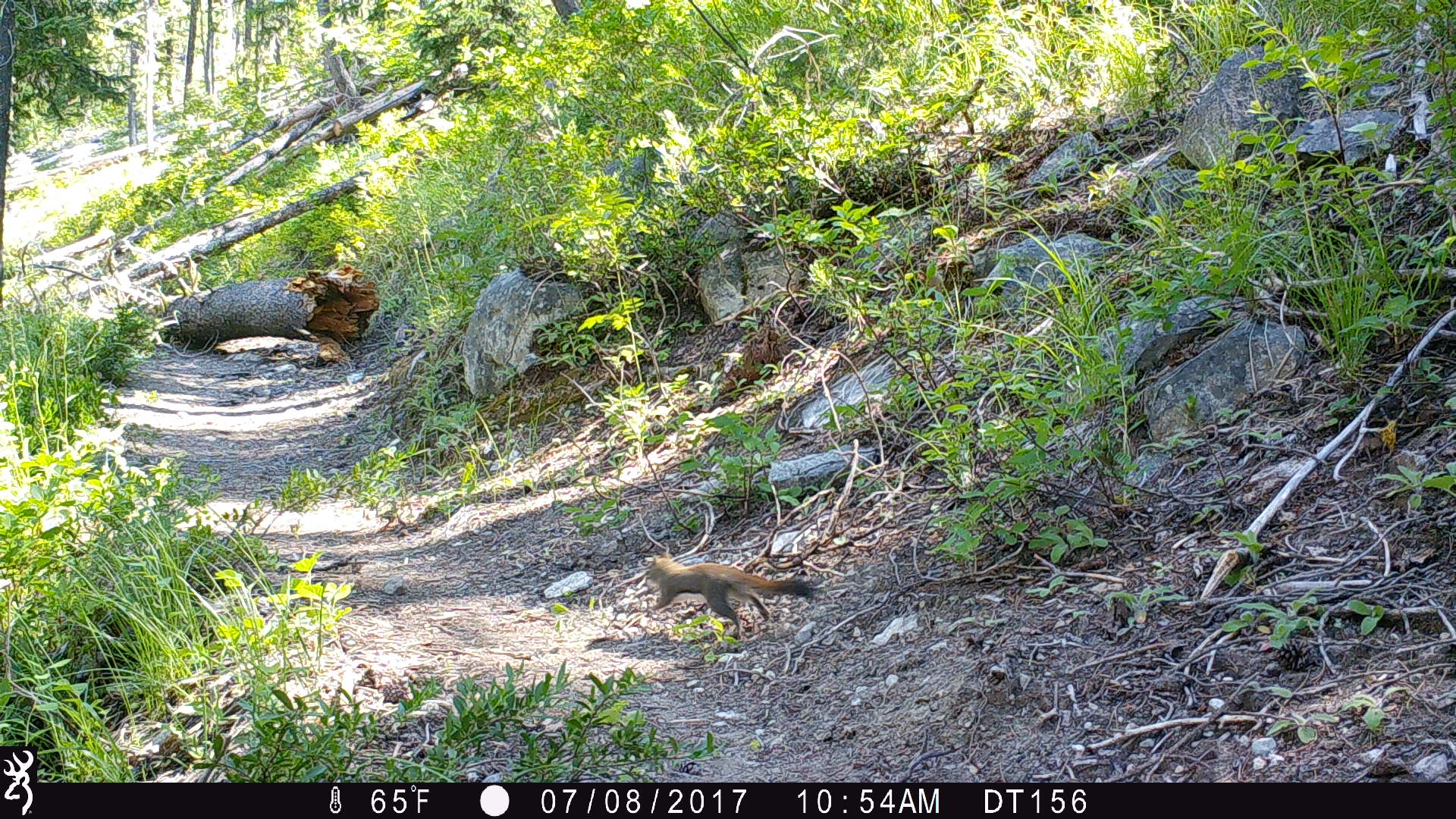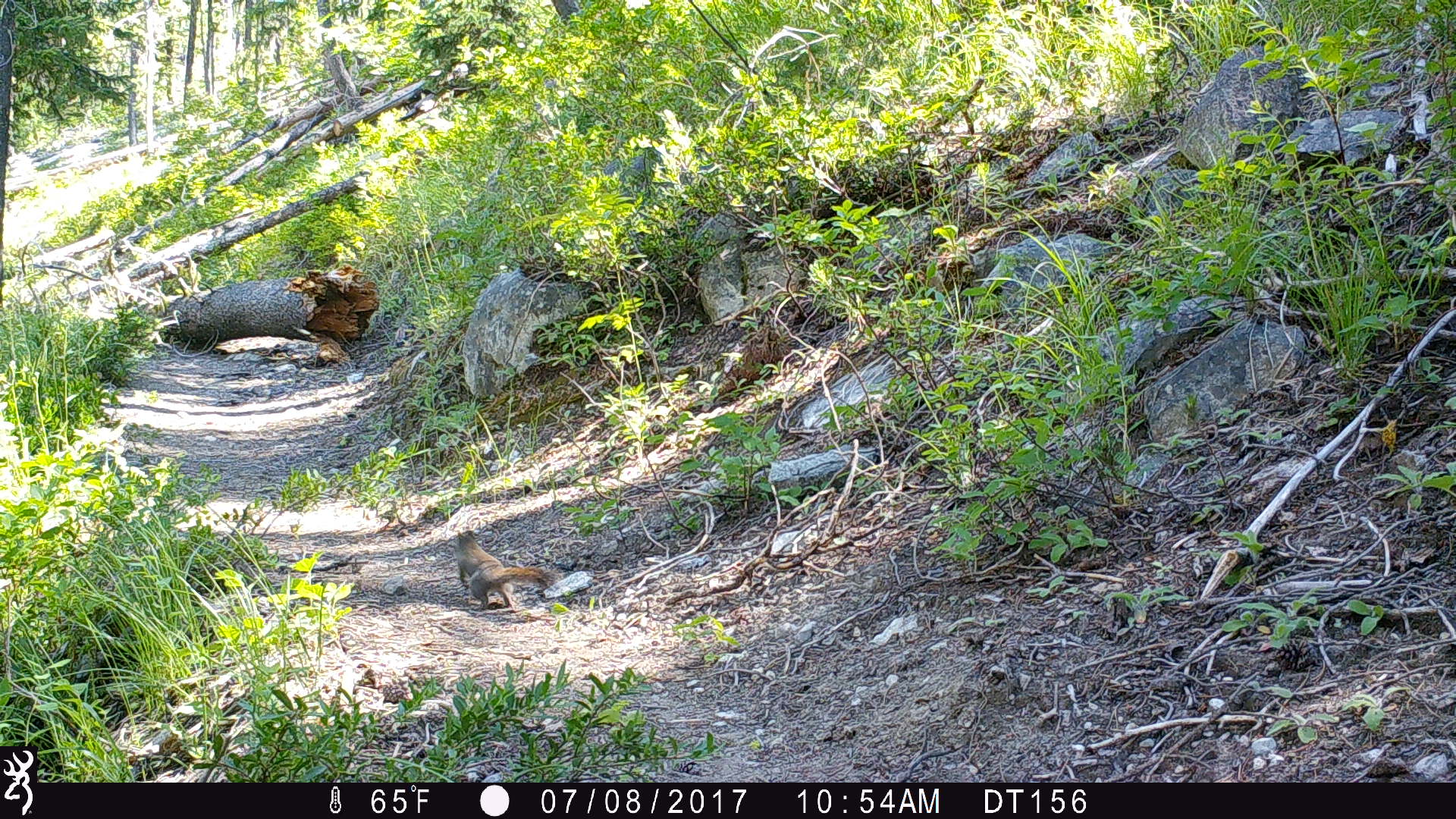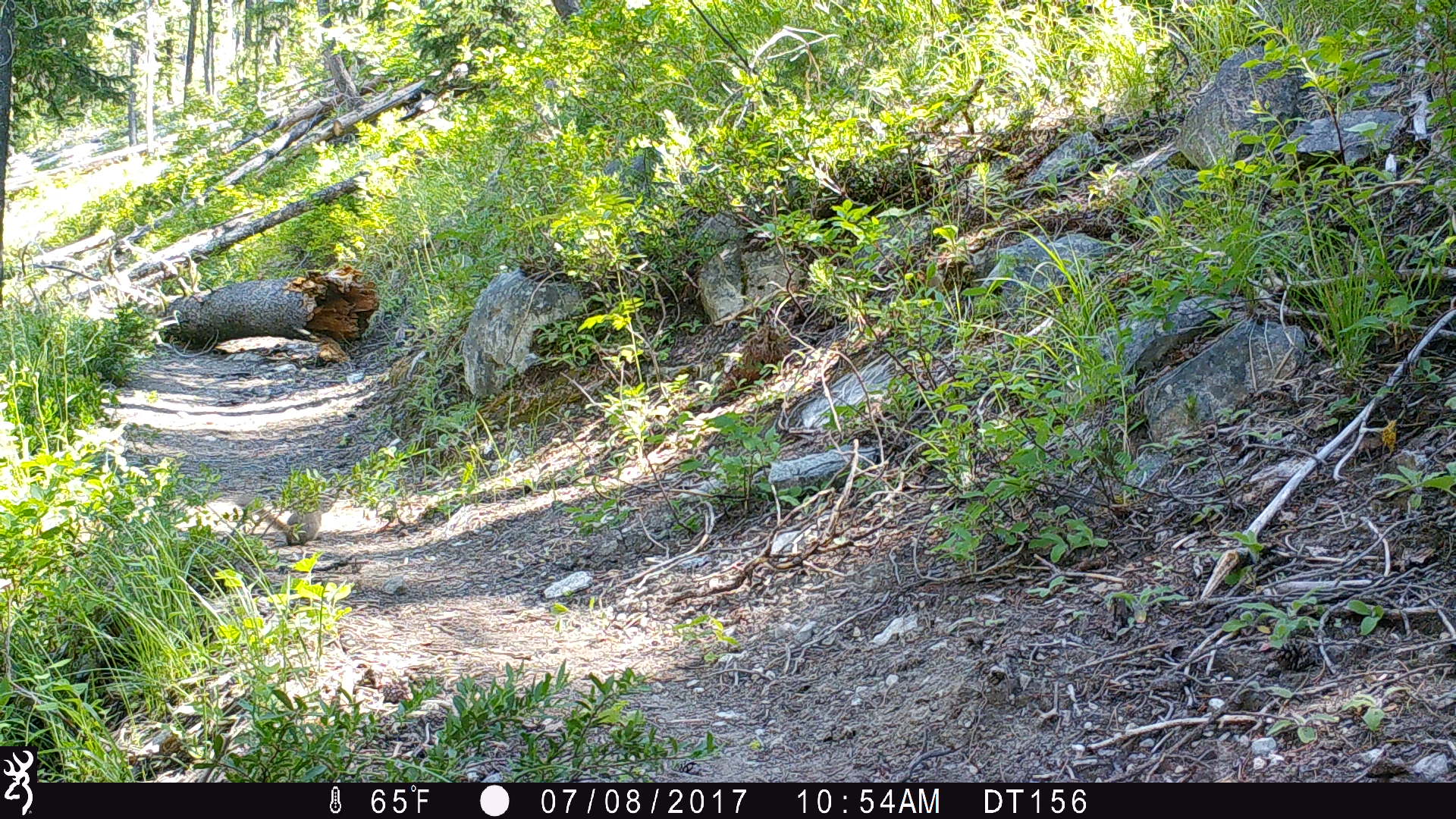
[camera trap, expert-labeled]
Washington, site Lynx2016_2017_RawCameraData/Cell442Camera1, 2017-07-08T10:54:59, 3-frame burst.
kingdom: Animalia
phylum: Chordata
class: Mammalia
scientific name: Mammalia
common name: small mammal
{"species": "small mammal (Mammalia)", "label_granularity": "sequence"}